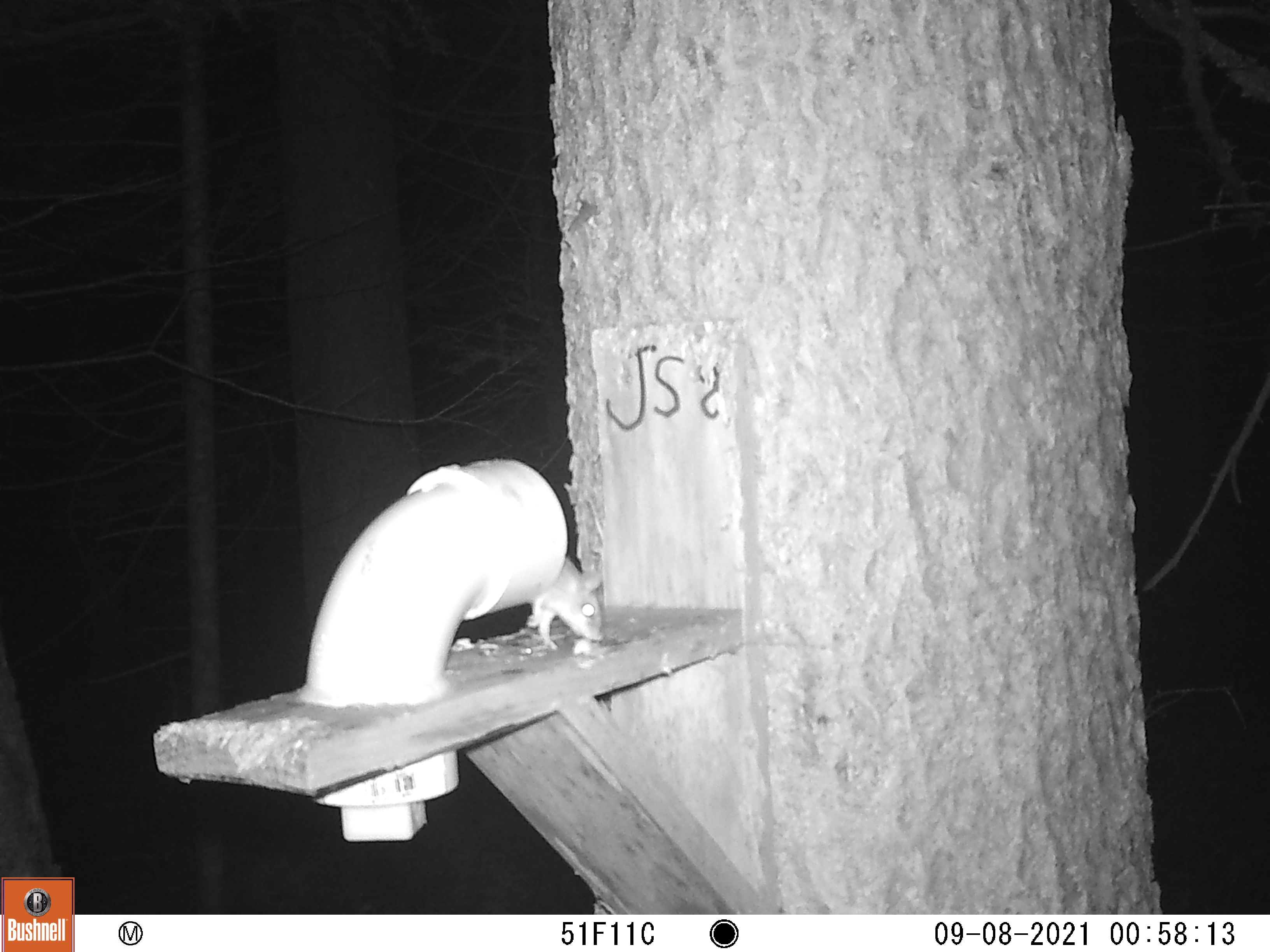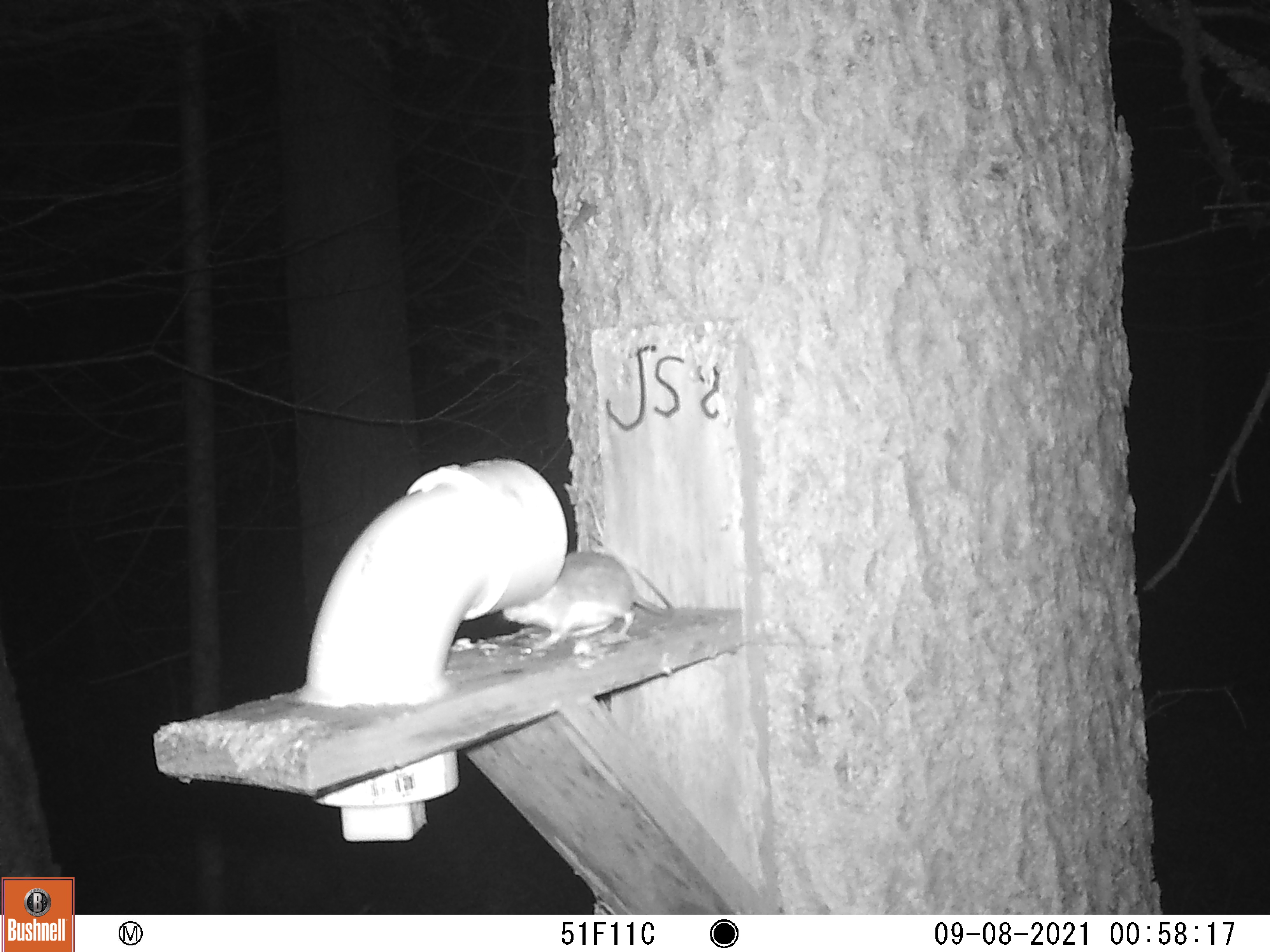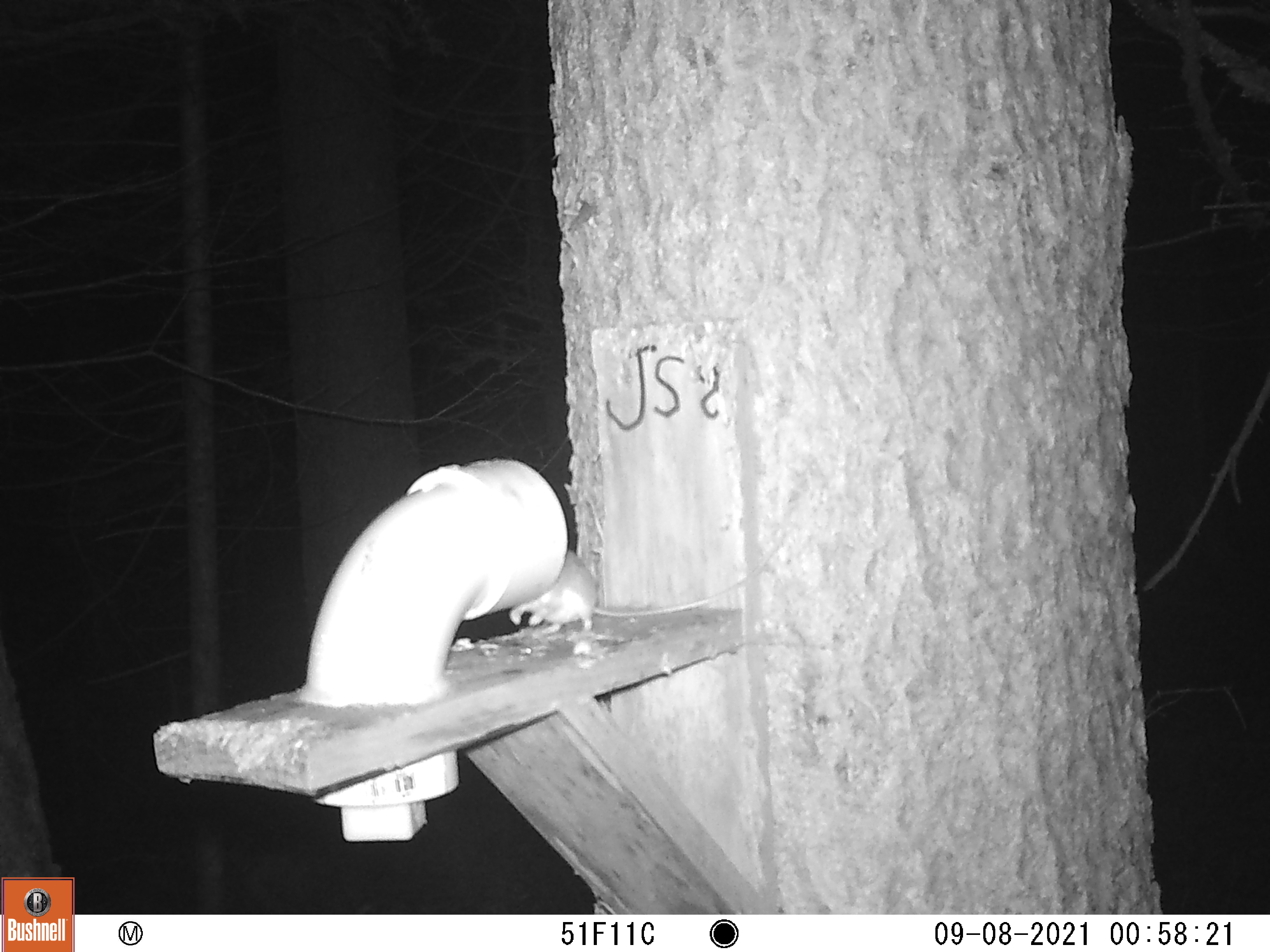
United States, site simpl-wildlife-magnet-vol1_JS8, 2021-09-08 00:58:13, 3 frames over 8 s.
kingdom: Animalia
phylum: Chordata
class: Mammalia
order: Rodentia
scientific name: Rodentia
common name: mouse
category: mouse sp.